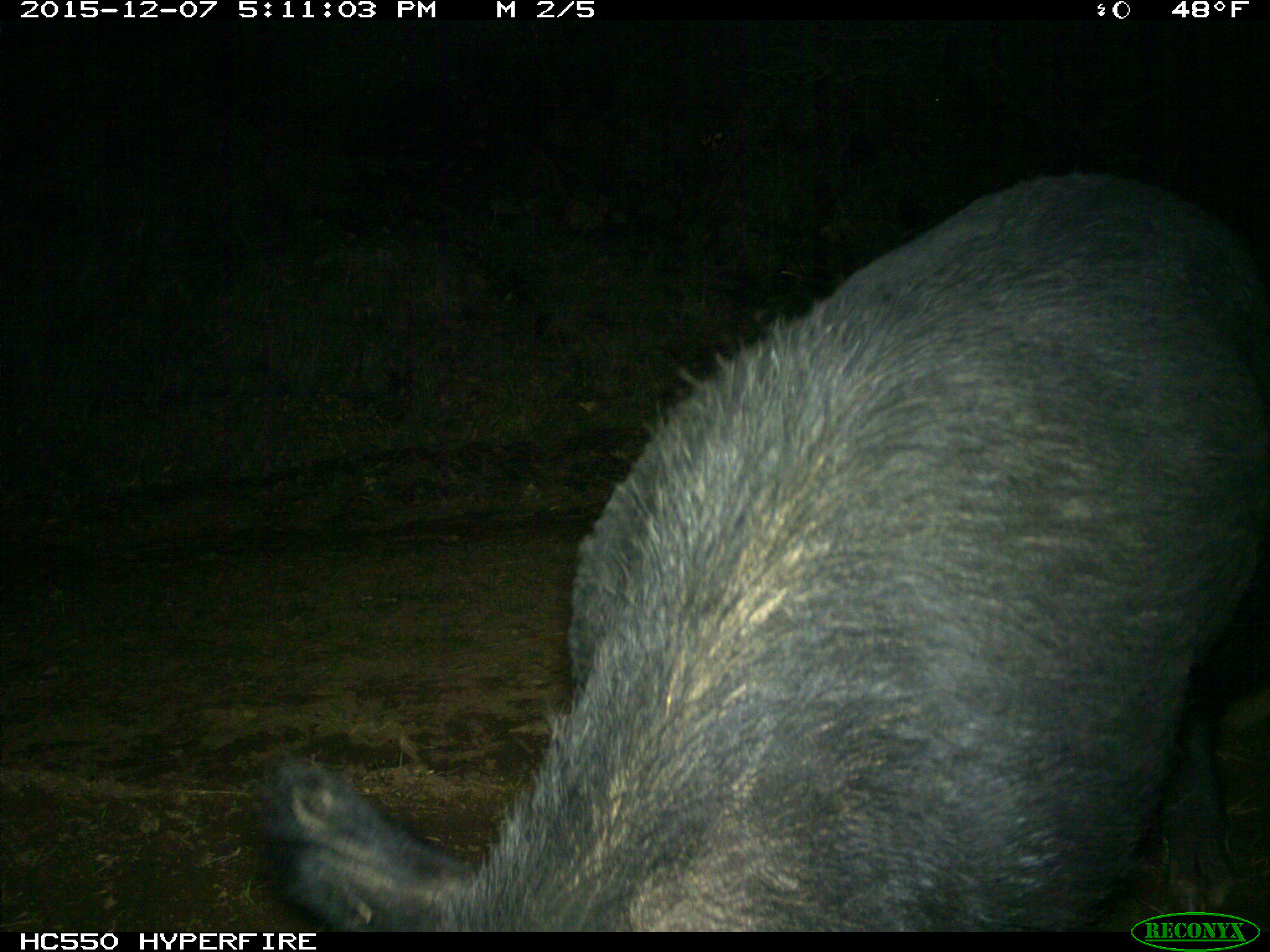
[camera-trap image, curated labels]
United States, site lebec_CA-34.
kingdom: Animalia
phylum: Chordata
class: Mammalia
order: Artiodactyla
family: Suidae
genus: Sus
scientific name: Sus scrofa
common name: wild boar